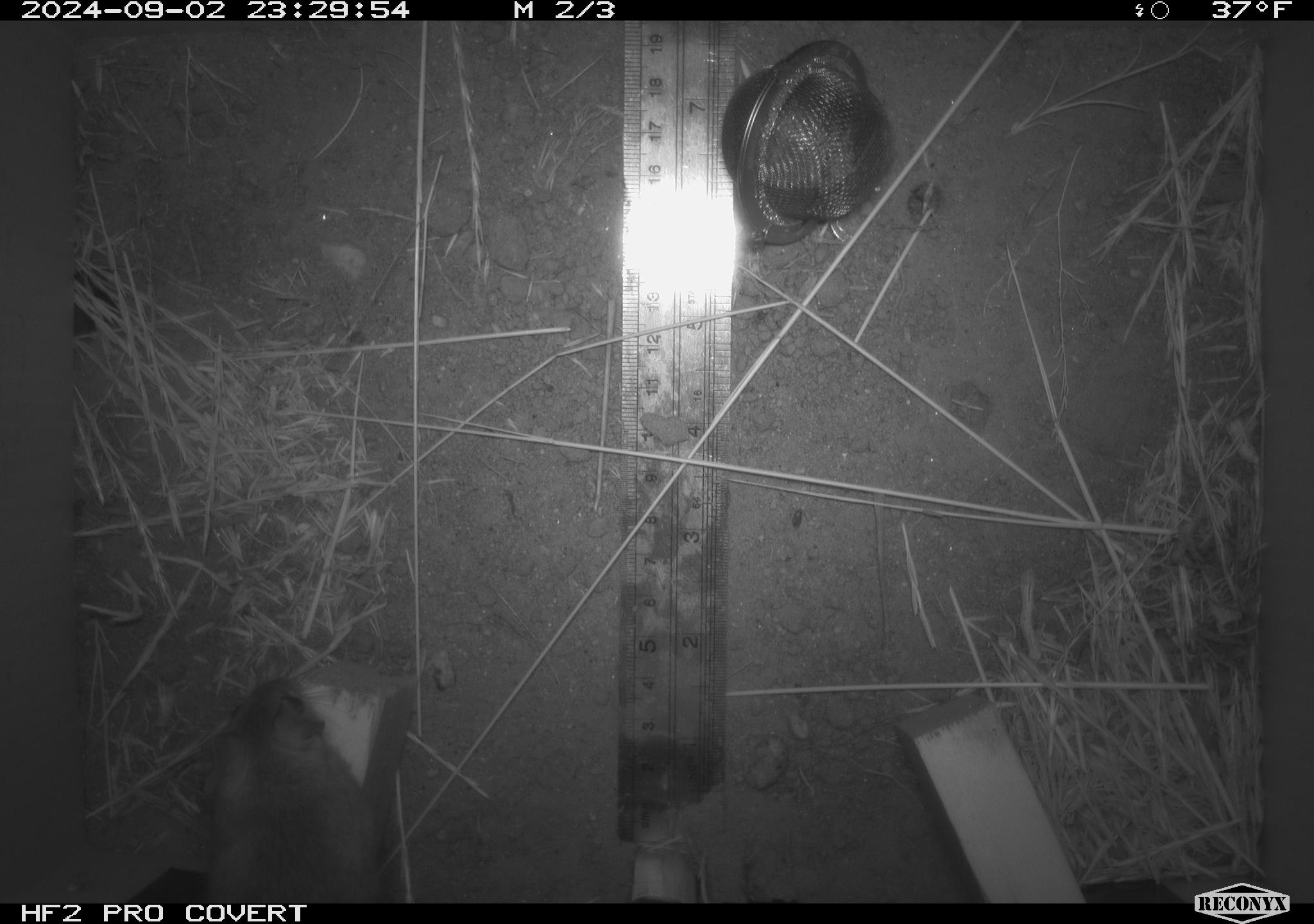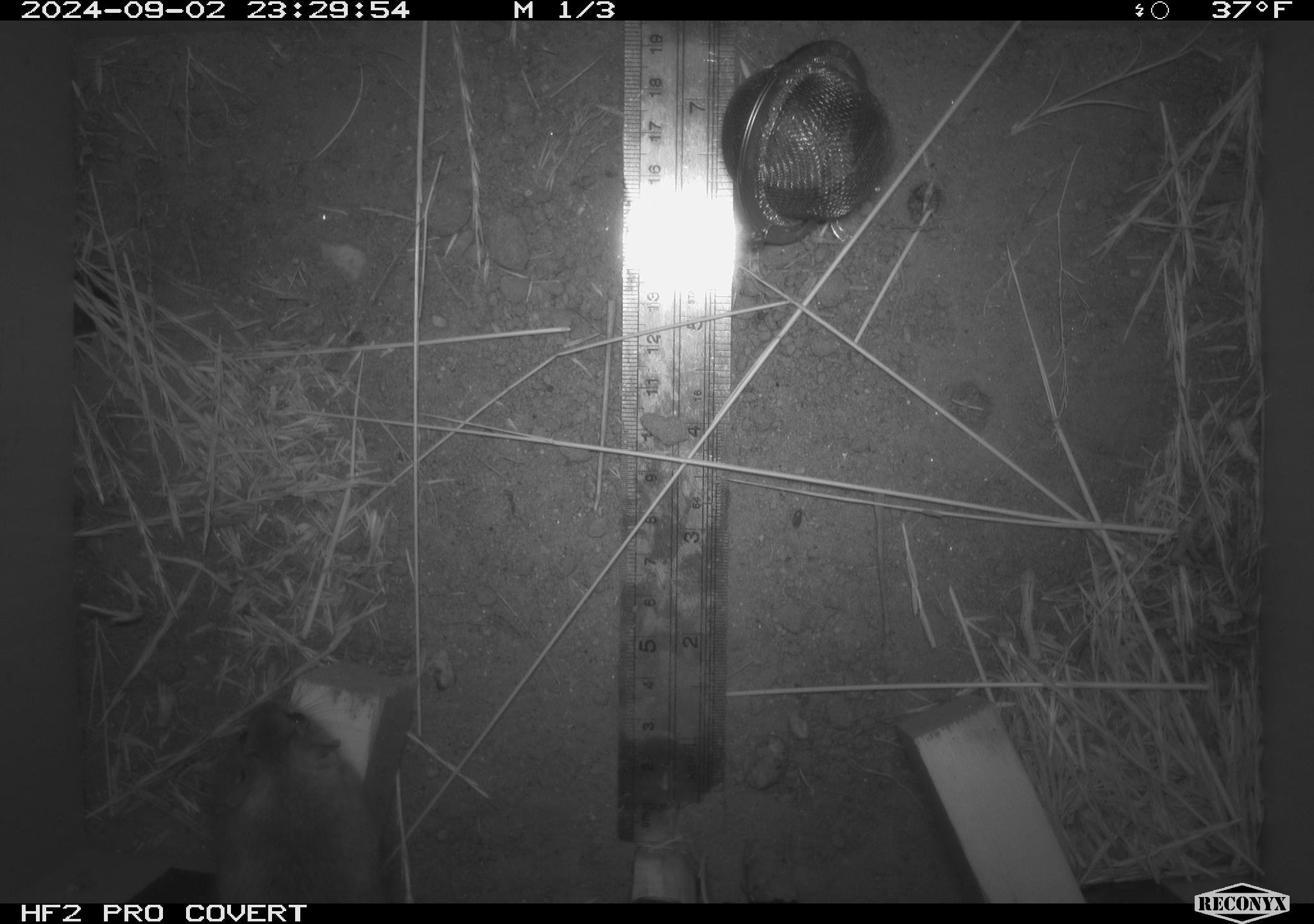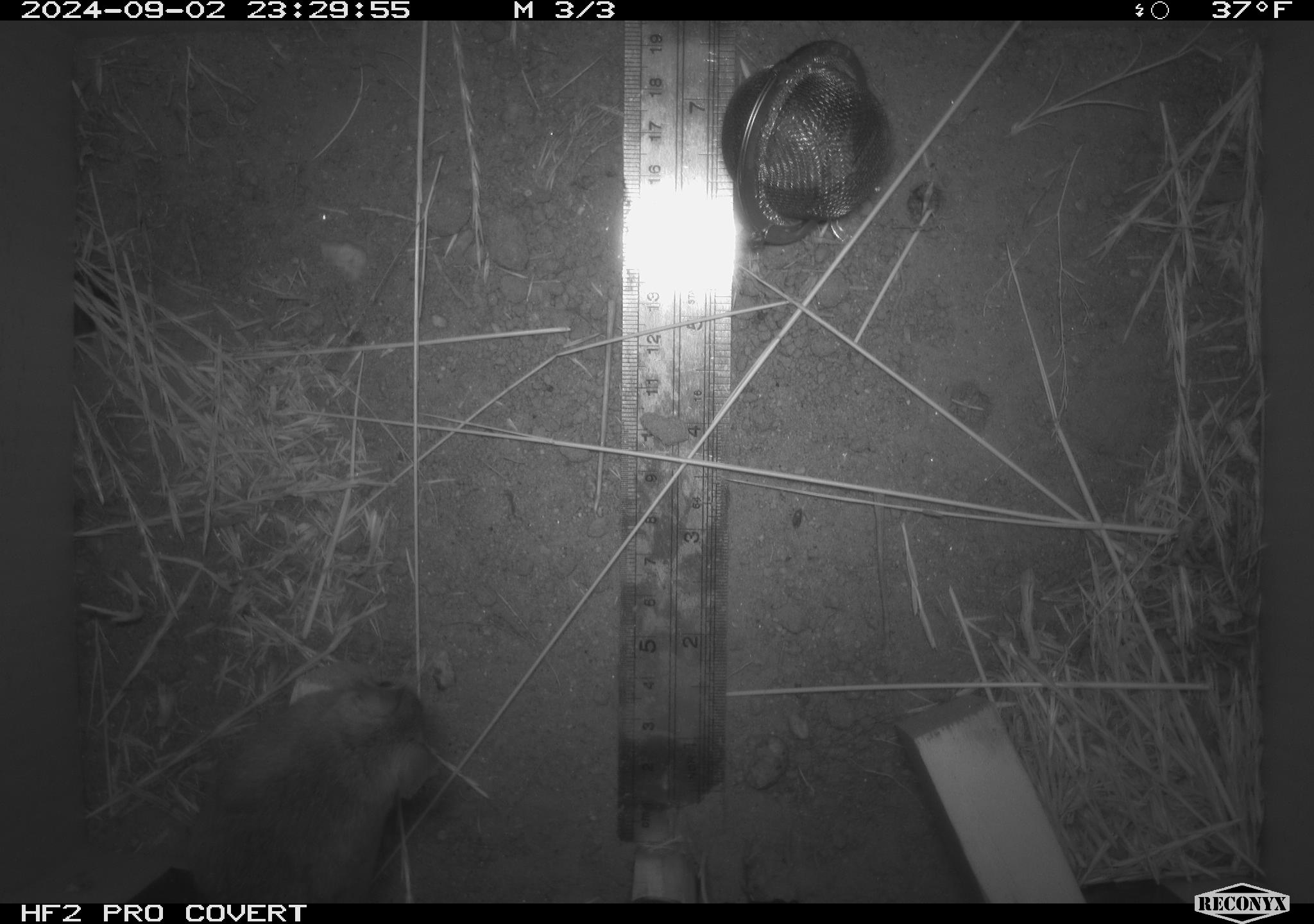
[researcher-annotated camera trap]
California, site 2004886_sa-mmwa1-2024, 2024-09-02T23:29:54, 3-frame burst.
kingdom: Animalia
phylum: Chordata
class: Mammalia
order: Rodentia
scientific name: Rodentia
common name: mouse species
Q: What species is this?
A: Mouse species (Rodentia).